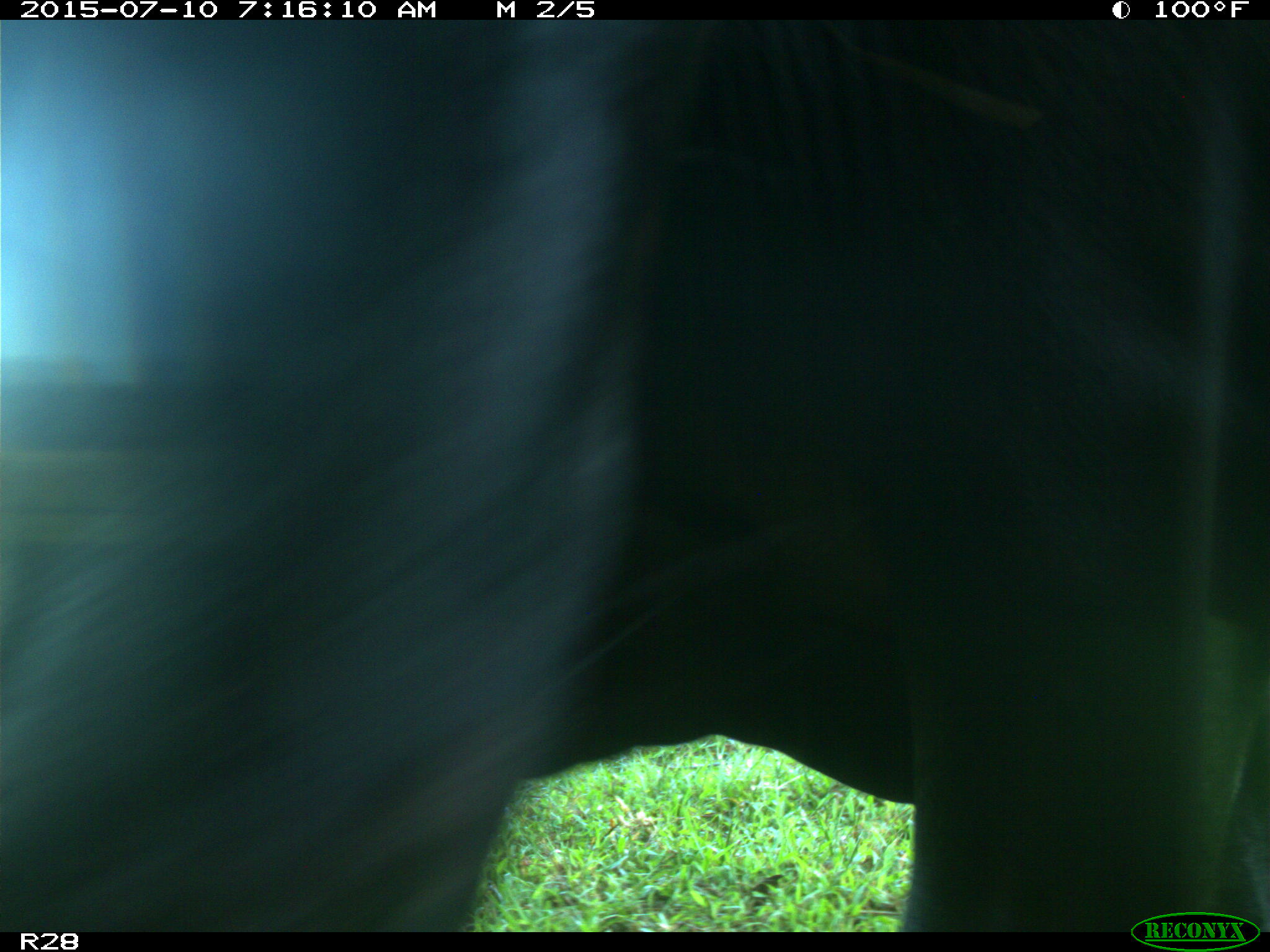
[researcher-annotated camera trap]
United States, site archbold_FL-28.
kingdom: Animalia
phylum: Chordata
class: Mammalia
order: Artiodactyla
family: Bovidae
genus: Bos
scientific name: Bos taurus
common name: domestic cow